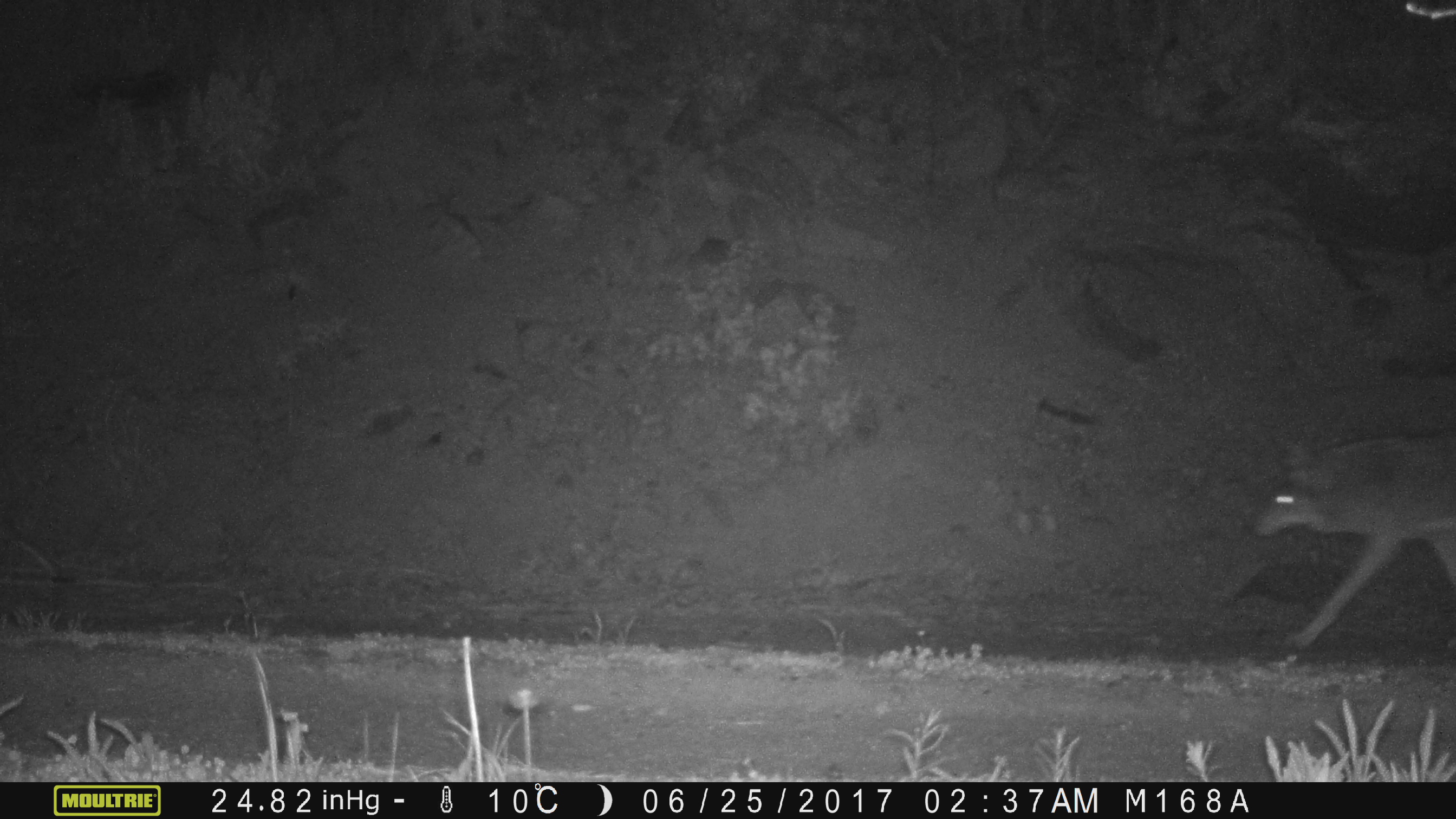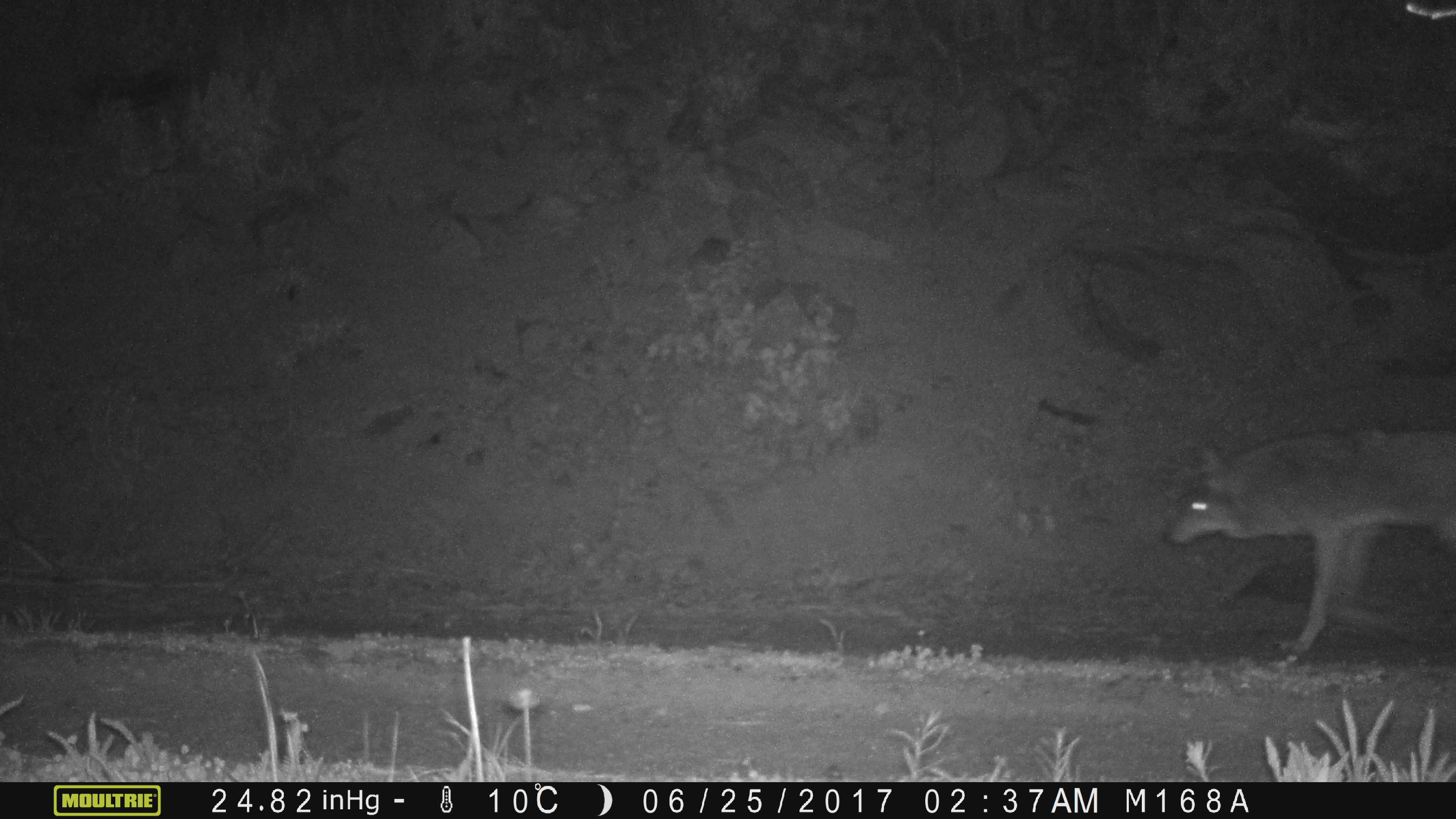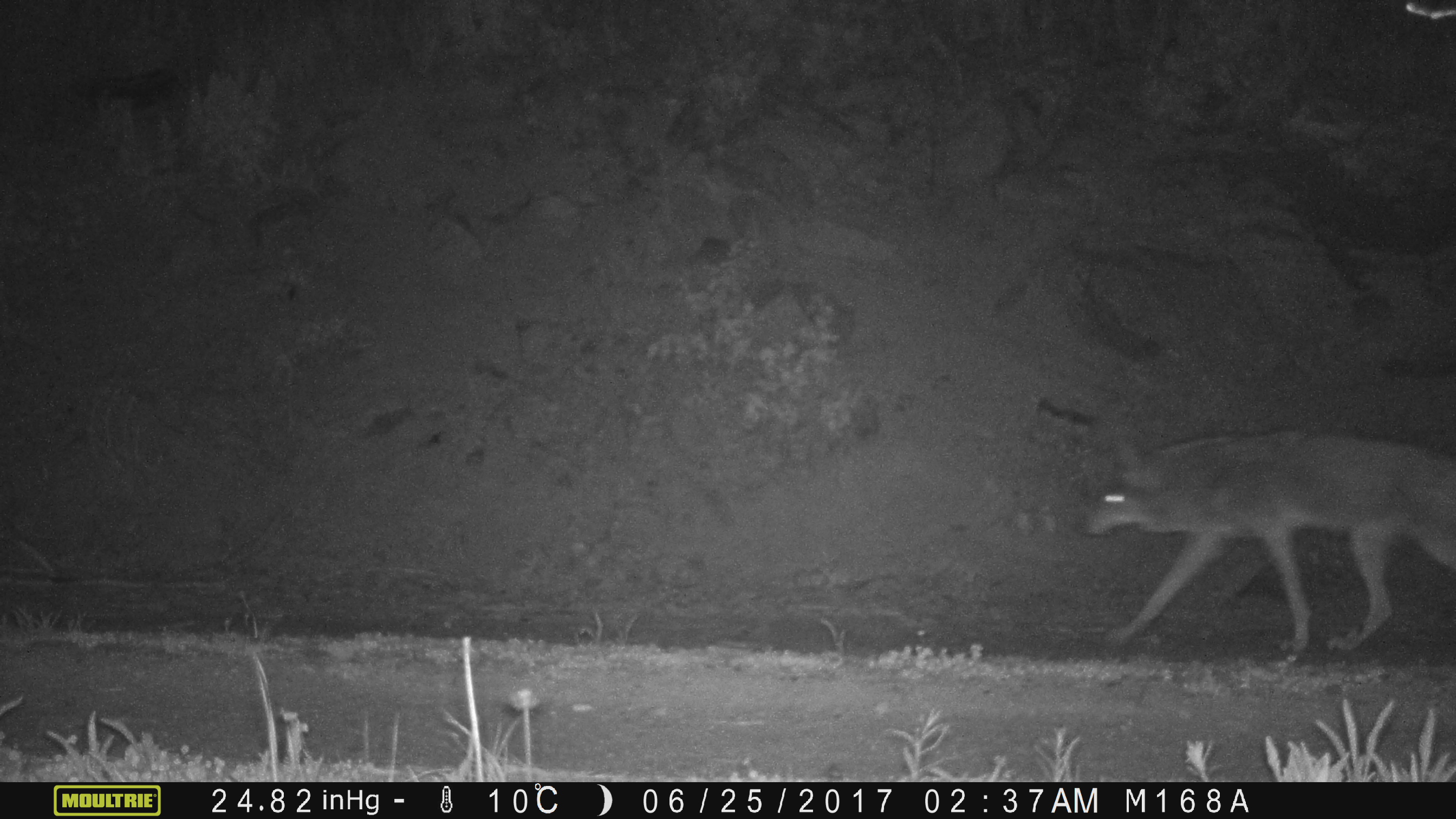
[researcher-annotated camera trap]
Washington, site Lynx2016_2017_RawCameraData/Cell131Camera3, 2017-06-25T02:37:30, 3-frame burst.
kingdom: Animalia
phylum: Chordata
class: Mammalia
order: Carnivora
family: Canidae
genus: Canis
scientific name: Canis latrans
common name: coyote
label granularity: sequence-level